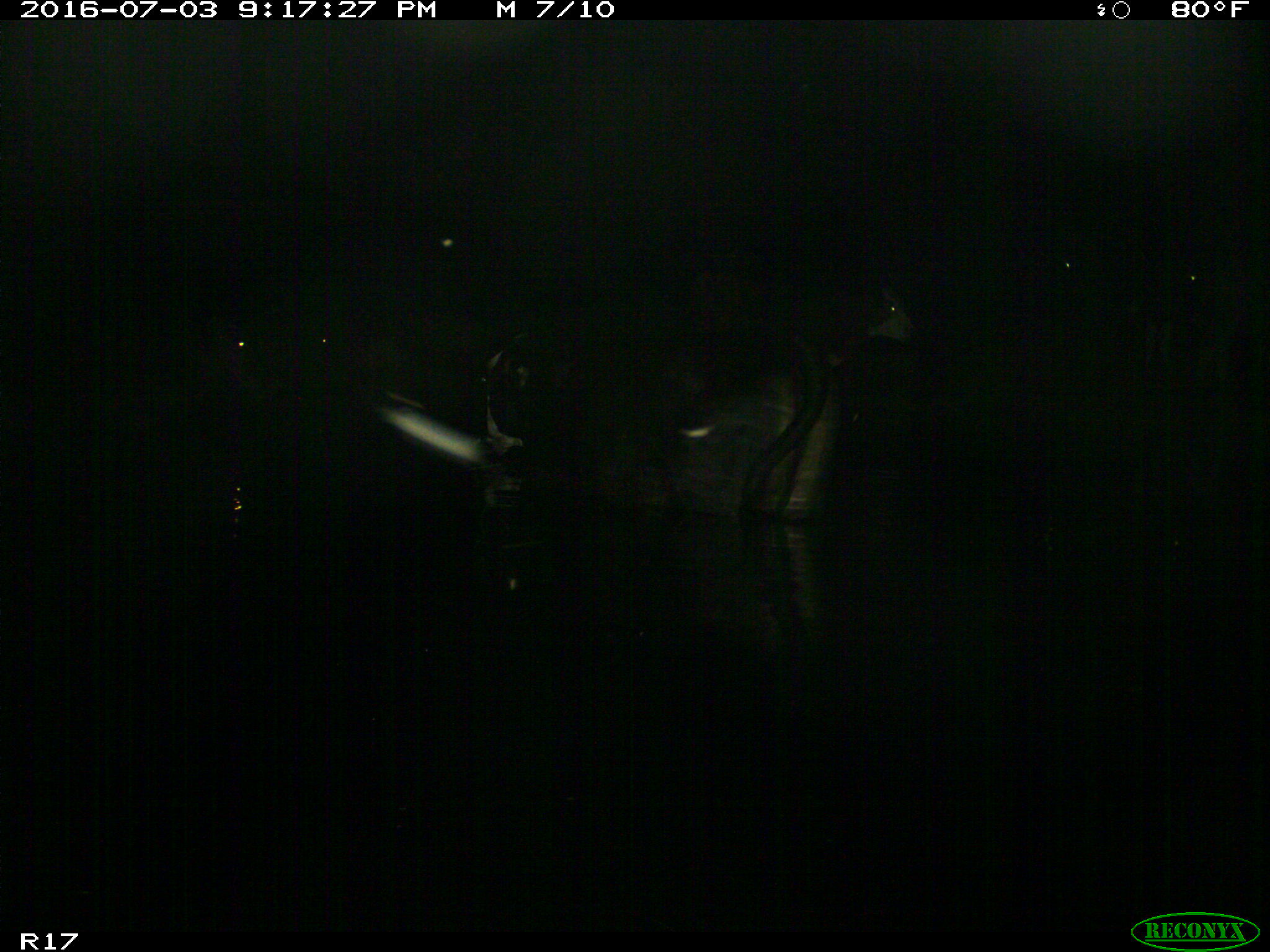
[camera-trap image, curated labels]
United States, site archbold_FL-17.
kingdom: Animalia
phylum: Chordata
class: Mammalia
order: Artiodactyla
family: Bovidae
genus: Bos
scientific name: Bos taurus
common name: domestic cow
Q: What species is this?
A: Bos taurus (domestic cow).